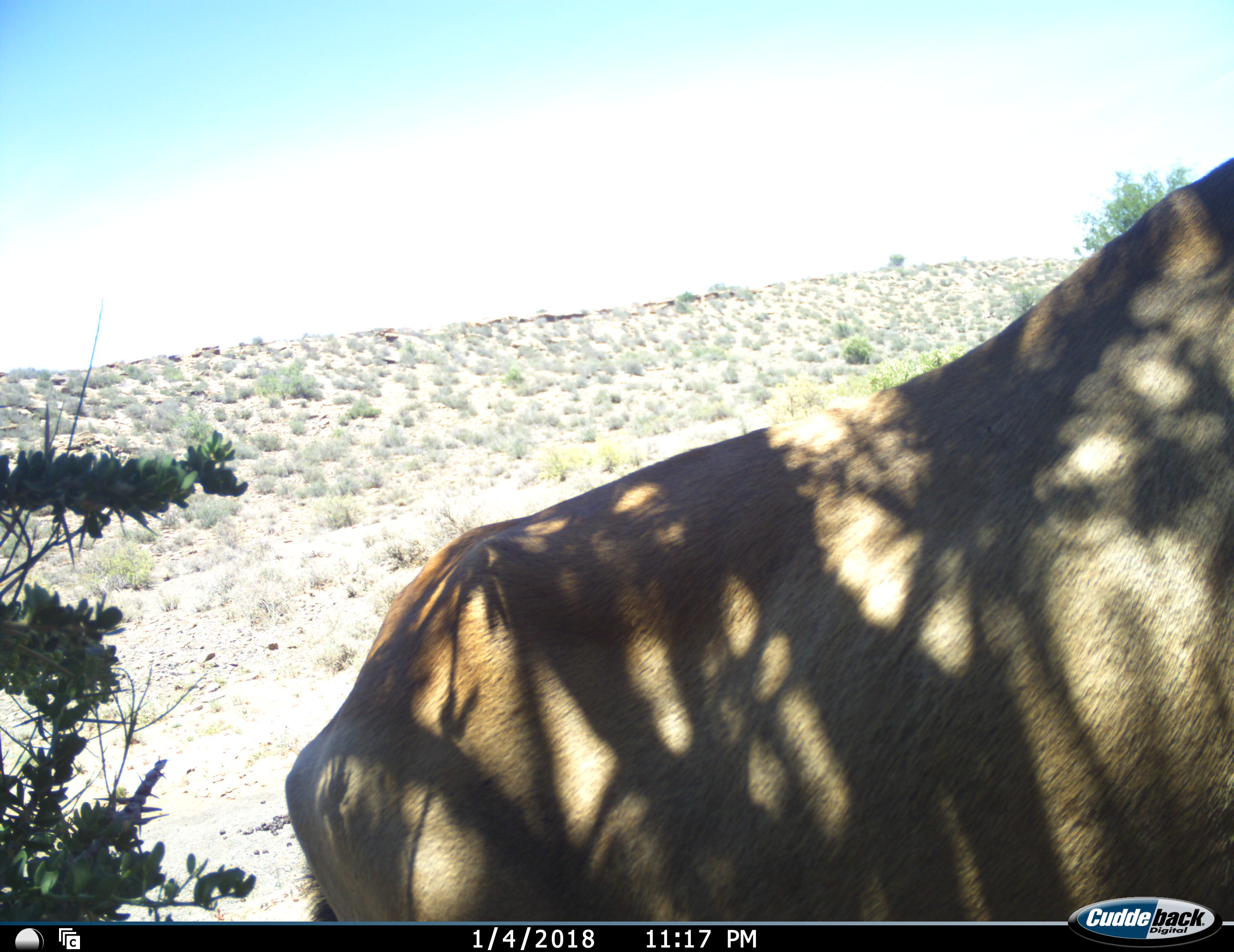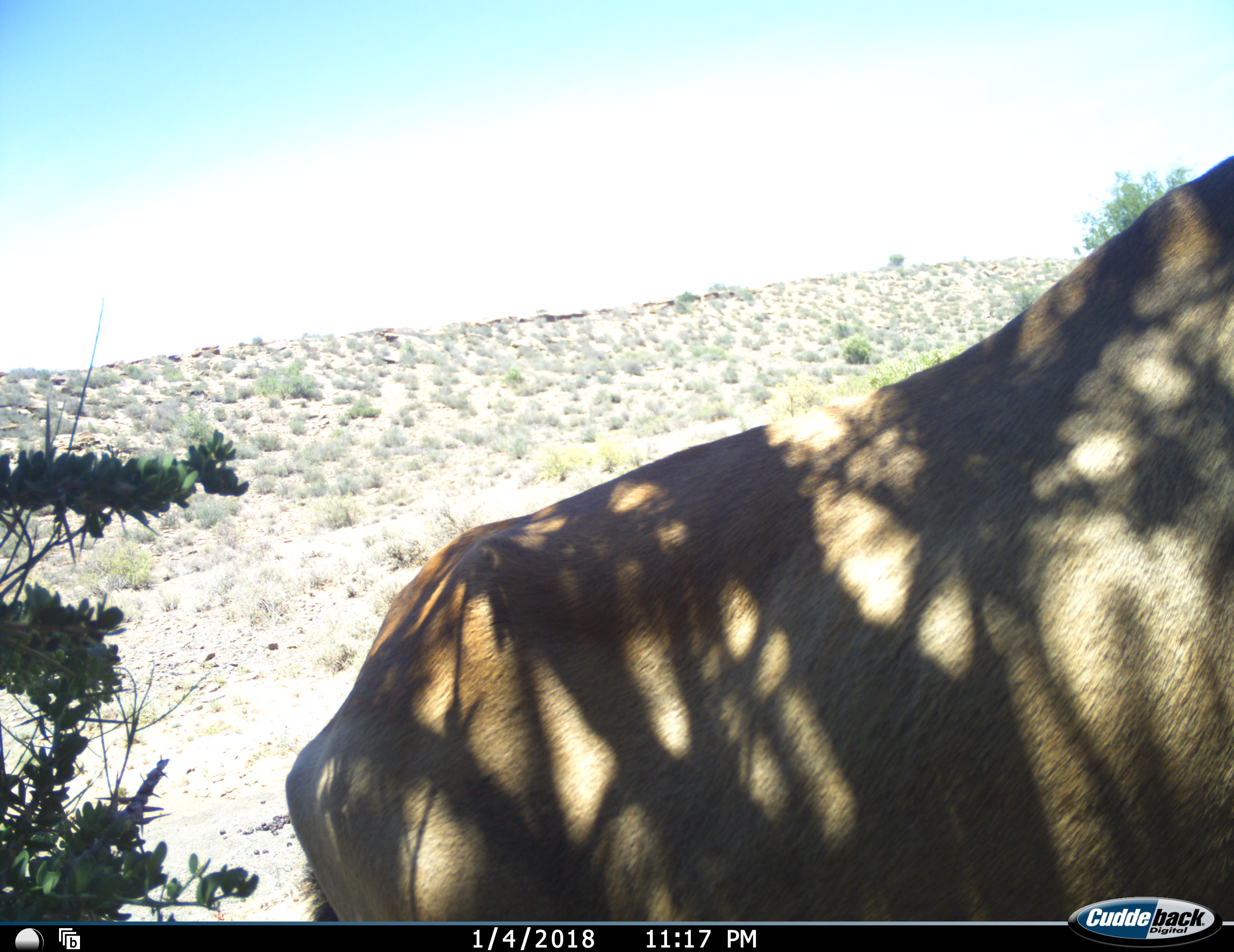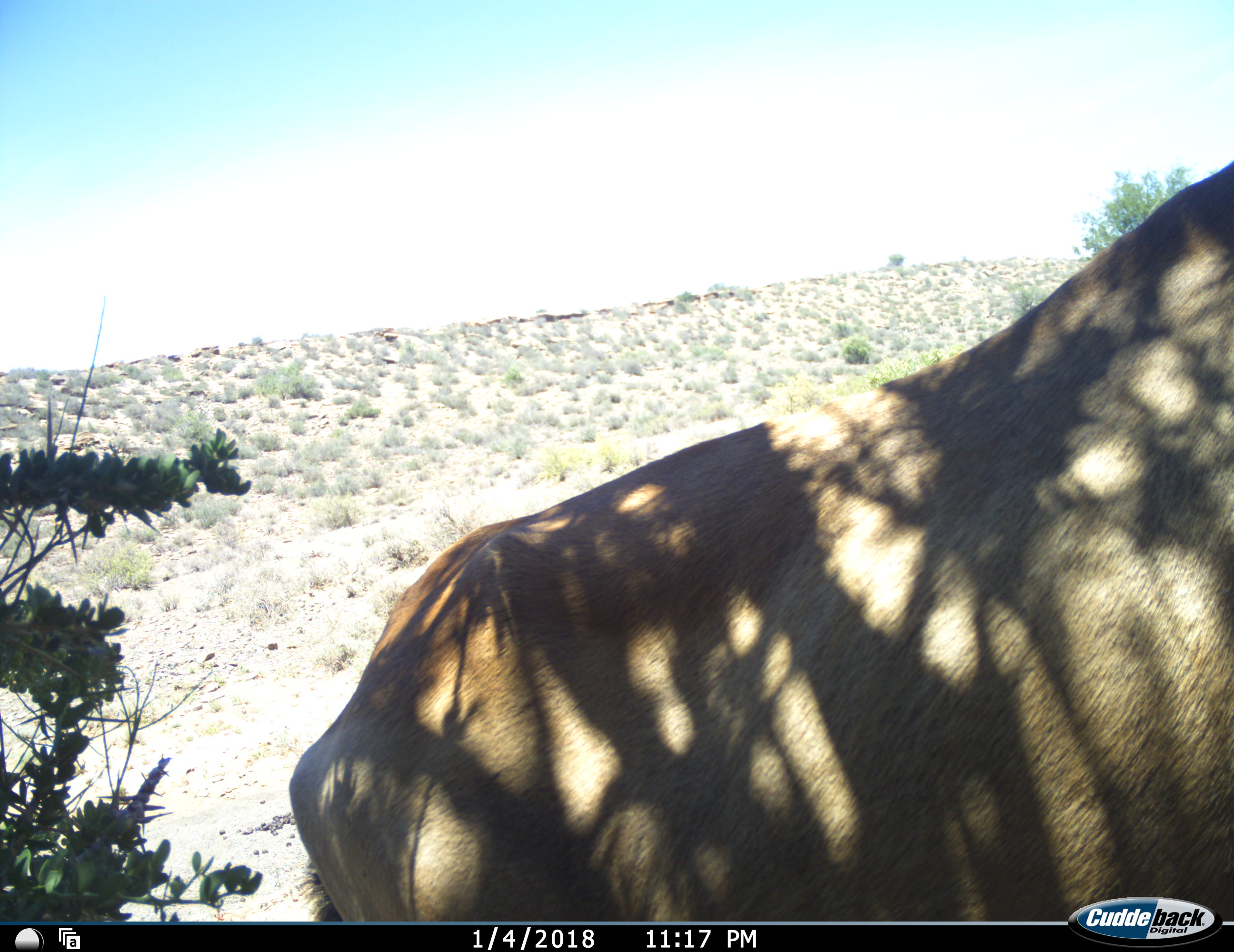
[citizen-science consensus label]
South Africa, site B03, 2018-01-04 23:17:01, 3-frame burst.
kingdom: Animalia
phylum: Chordata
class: Mammalia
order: Artiodactyla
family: Bovidae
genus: Alcelaphus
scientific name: Alcelaphus buselaphus caama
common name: red hartebeest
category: hartebeestred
Hartebeestred (red hartebeest) (Alcelaphus buselaphus caama), count 1. Behavior (volunteer vote fractions): standing 100%, resting 0%, moving 0%, interacting 0%. Young present (vote fraction): 0%. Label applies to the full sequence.